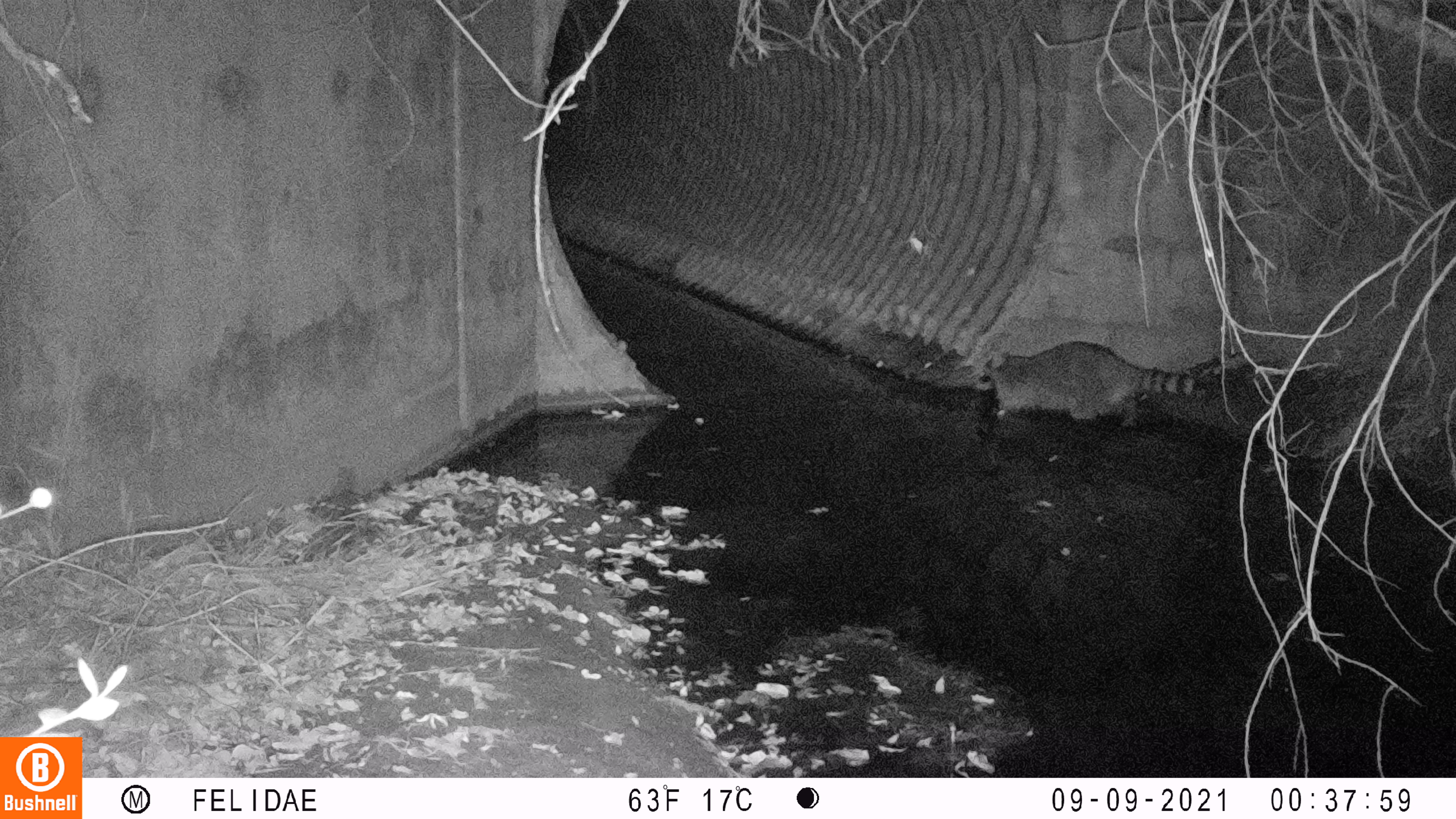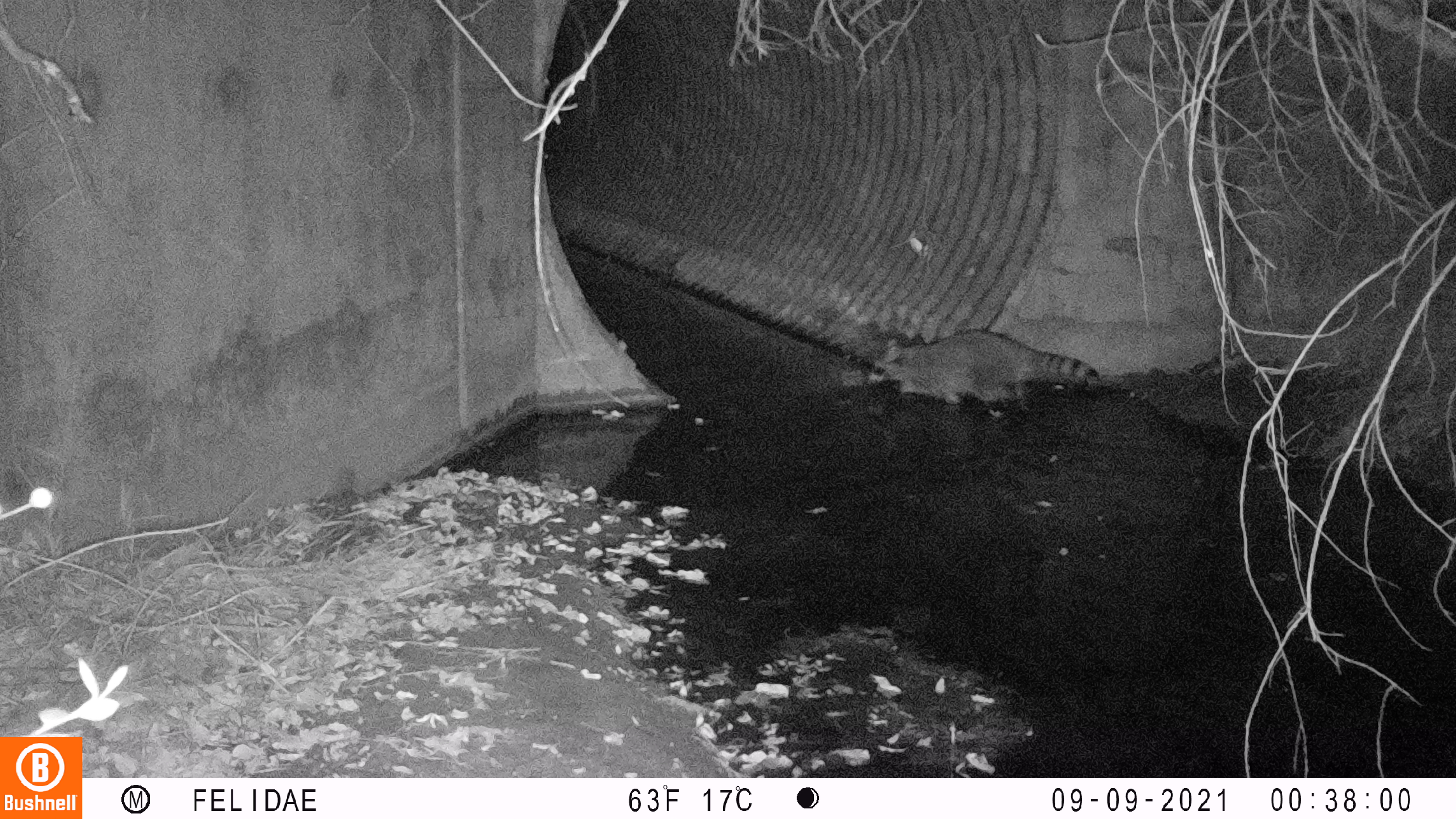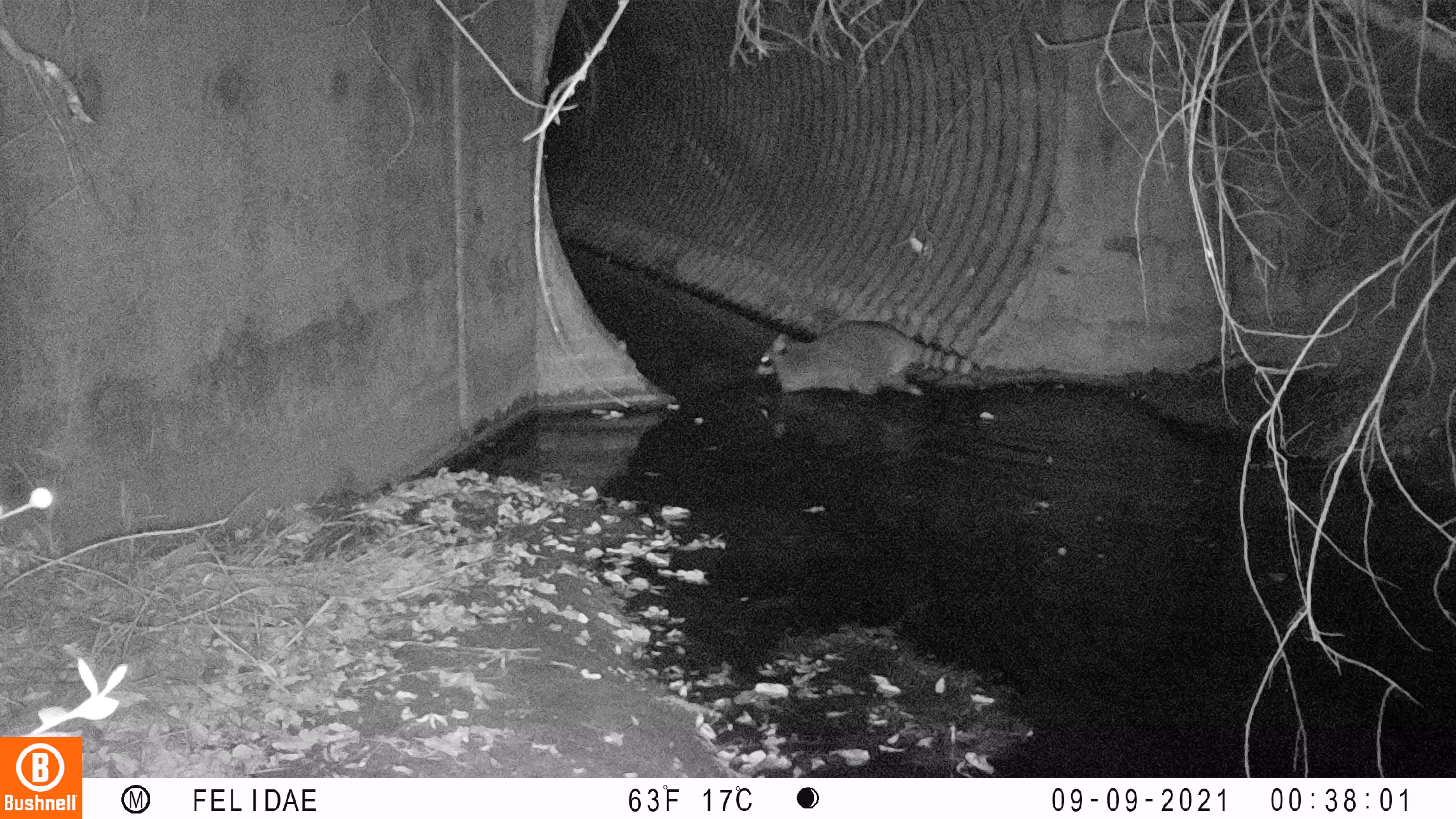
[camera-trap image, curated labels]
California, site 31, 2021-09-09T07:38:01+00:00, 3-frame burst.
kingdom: Animalia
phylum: Chordata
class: Mammalia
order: Carnivora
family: Procyonidae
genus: Procyon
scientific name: Procyon lotor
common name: raccoon